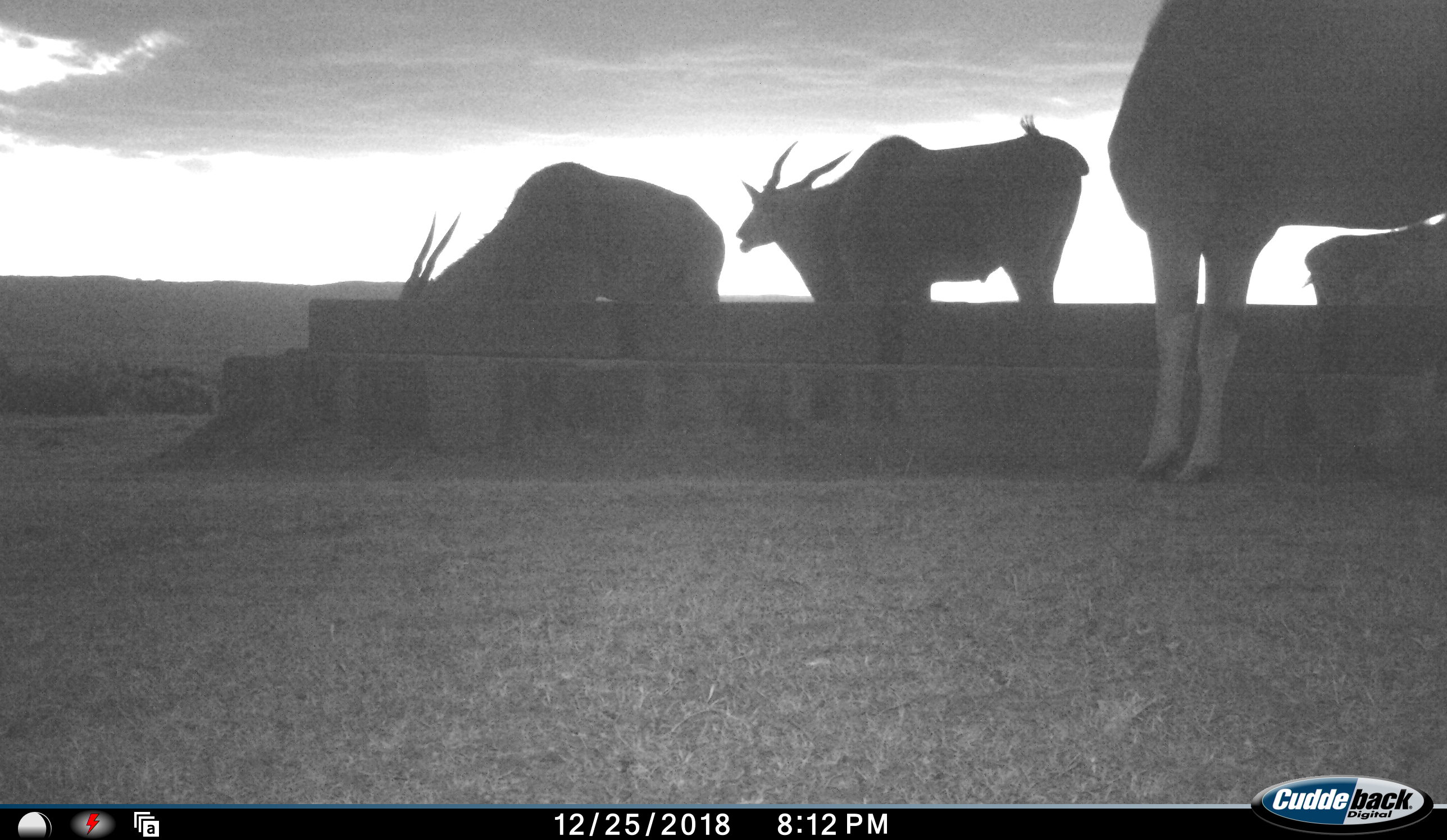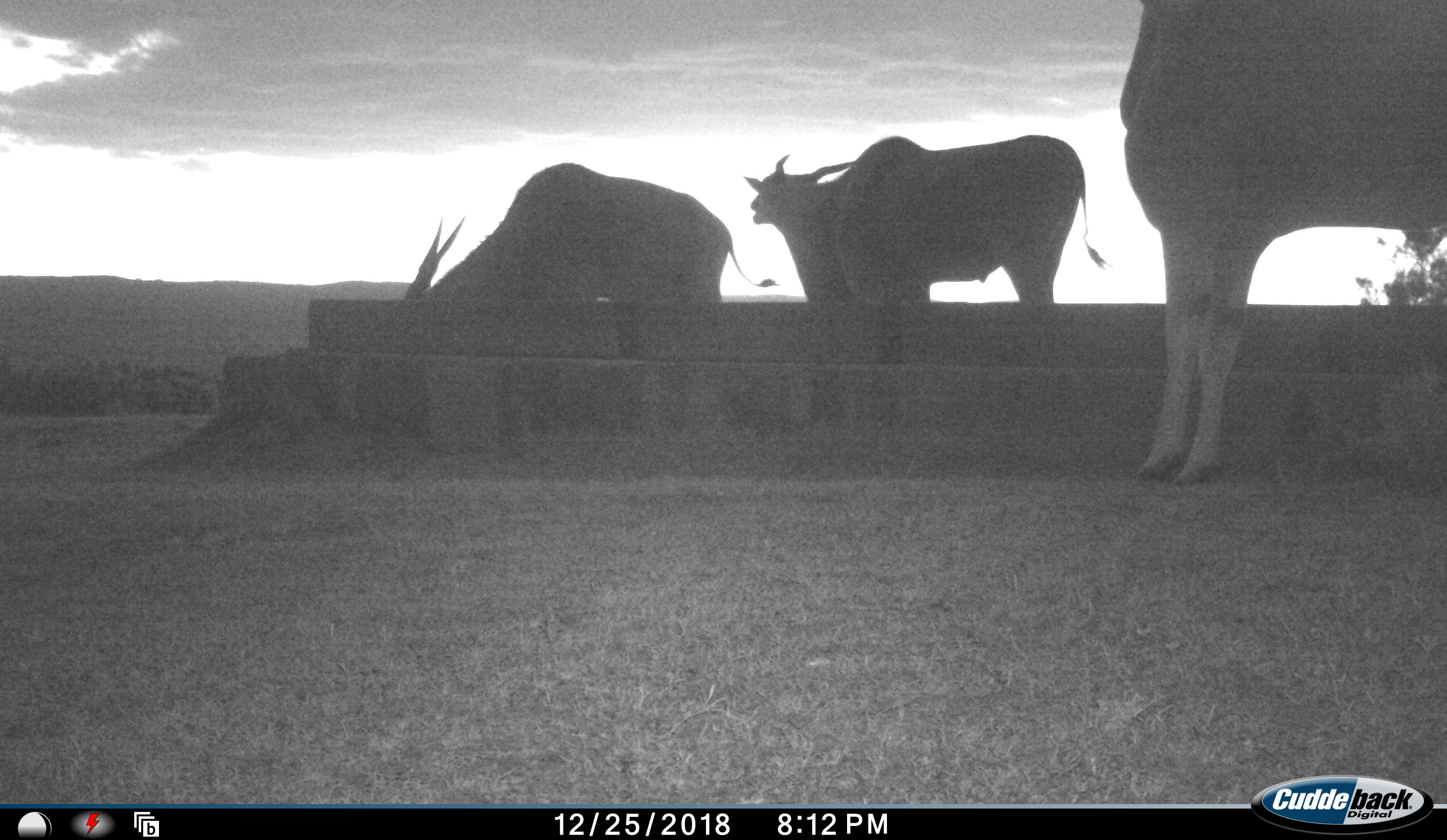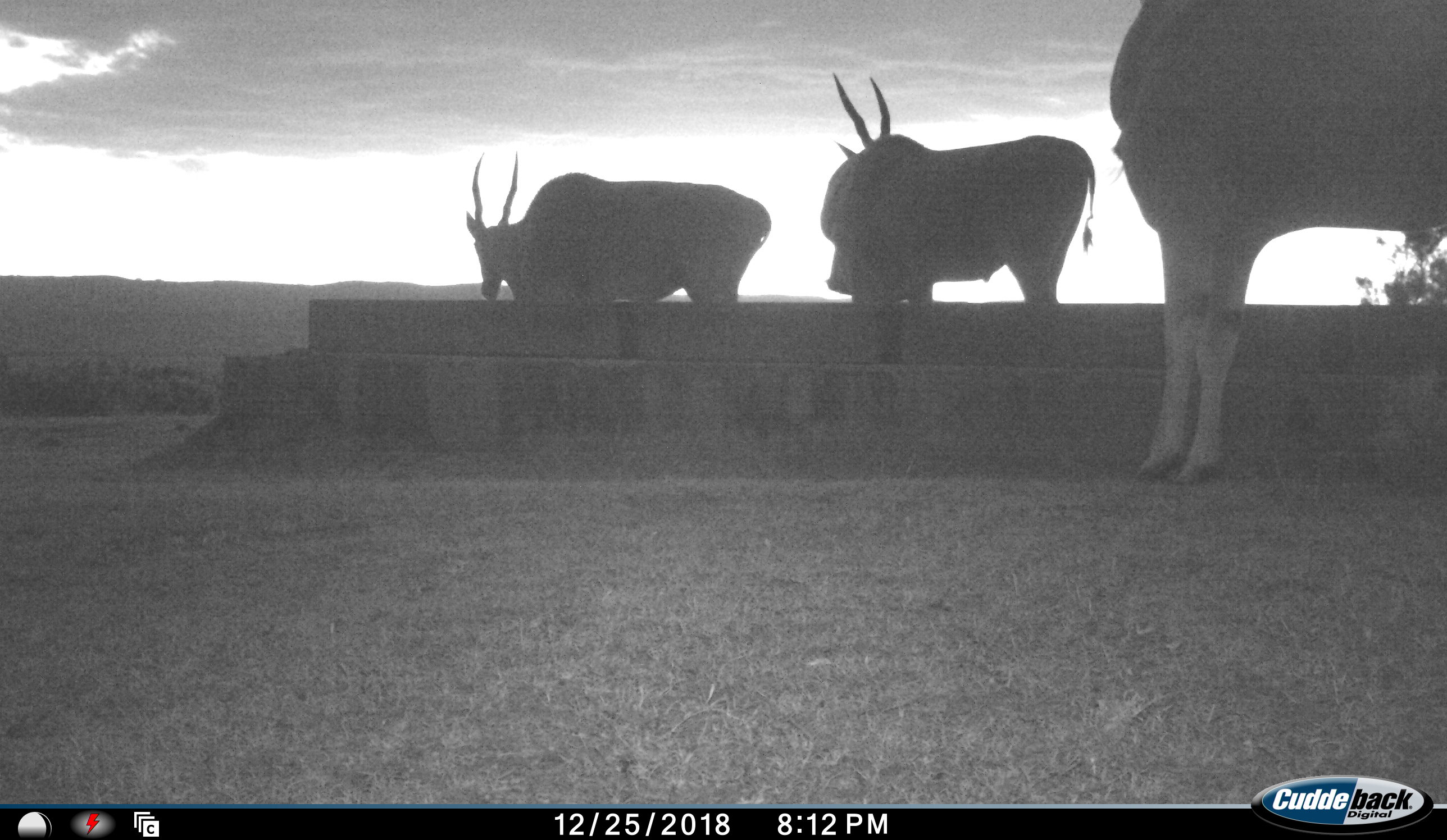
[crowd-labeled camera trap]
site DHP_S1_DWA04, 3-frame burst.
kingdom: Animalia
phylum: Chordata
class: Mammalia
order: Artiodactyla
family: Bovidae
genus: Tragelaphus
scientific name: Tragelaphus oryx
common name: eland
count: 4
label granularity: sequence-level